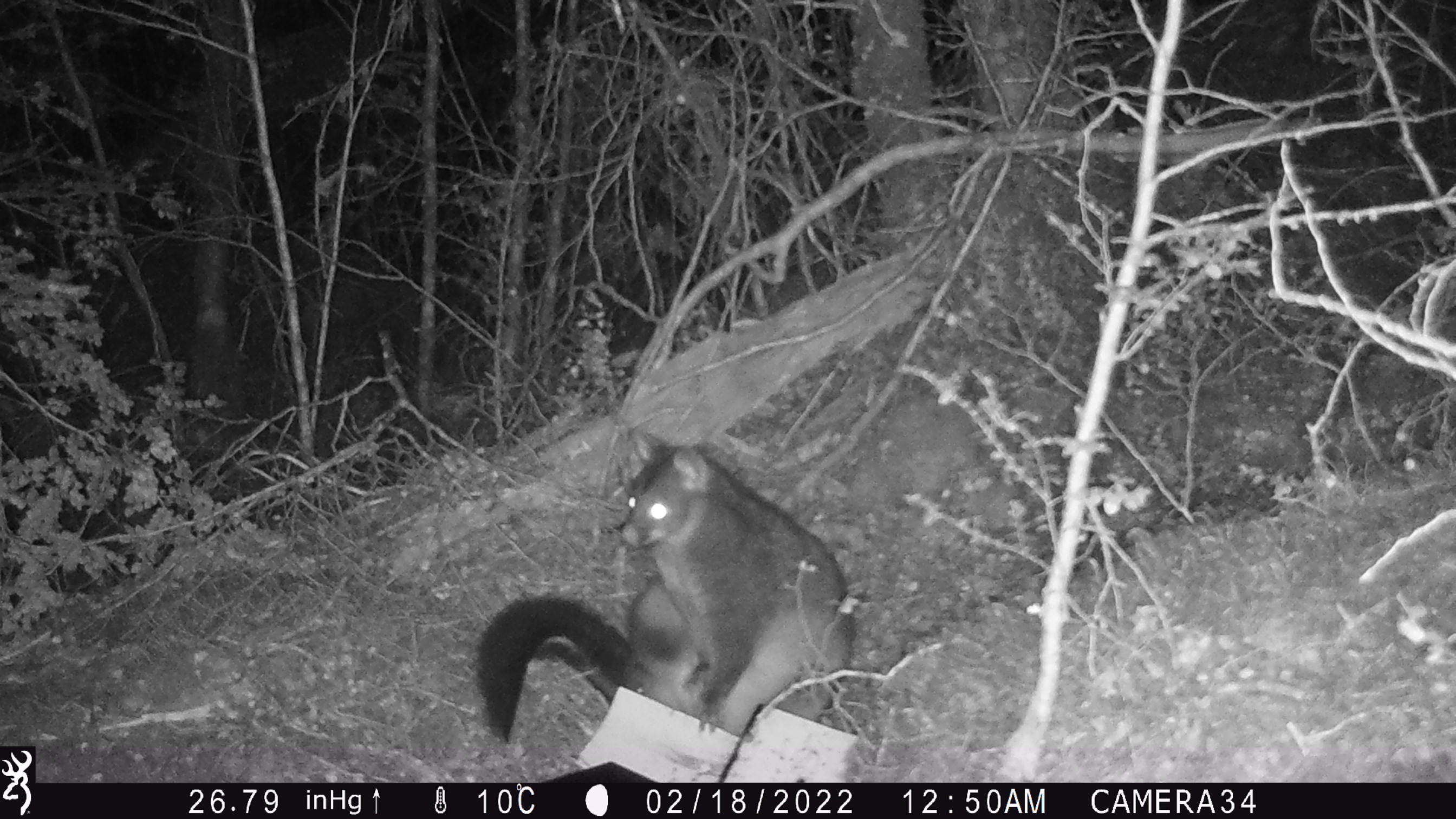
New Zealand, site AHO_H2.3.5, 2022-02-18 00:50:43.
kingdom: Animalia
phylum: Chordata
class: Mammalia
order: Diprotodontia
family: Phalangeridae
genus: Trichosurus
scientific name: Trichosurus vulpecula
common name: common brushtail possum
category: possum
Possum (common brushtail possum) (Trichosurus vulpecula).